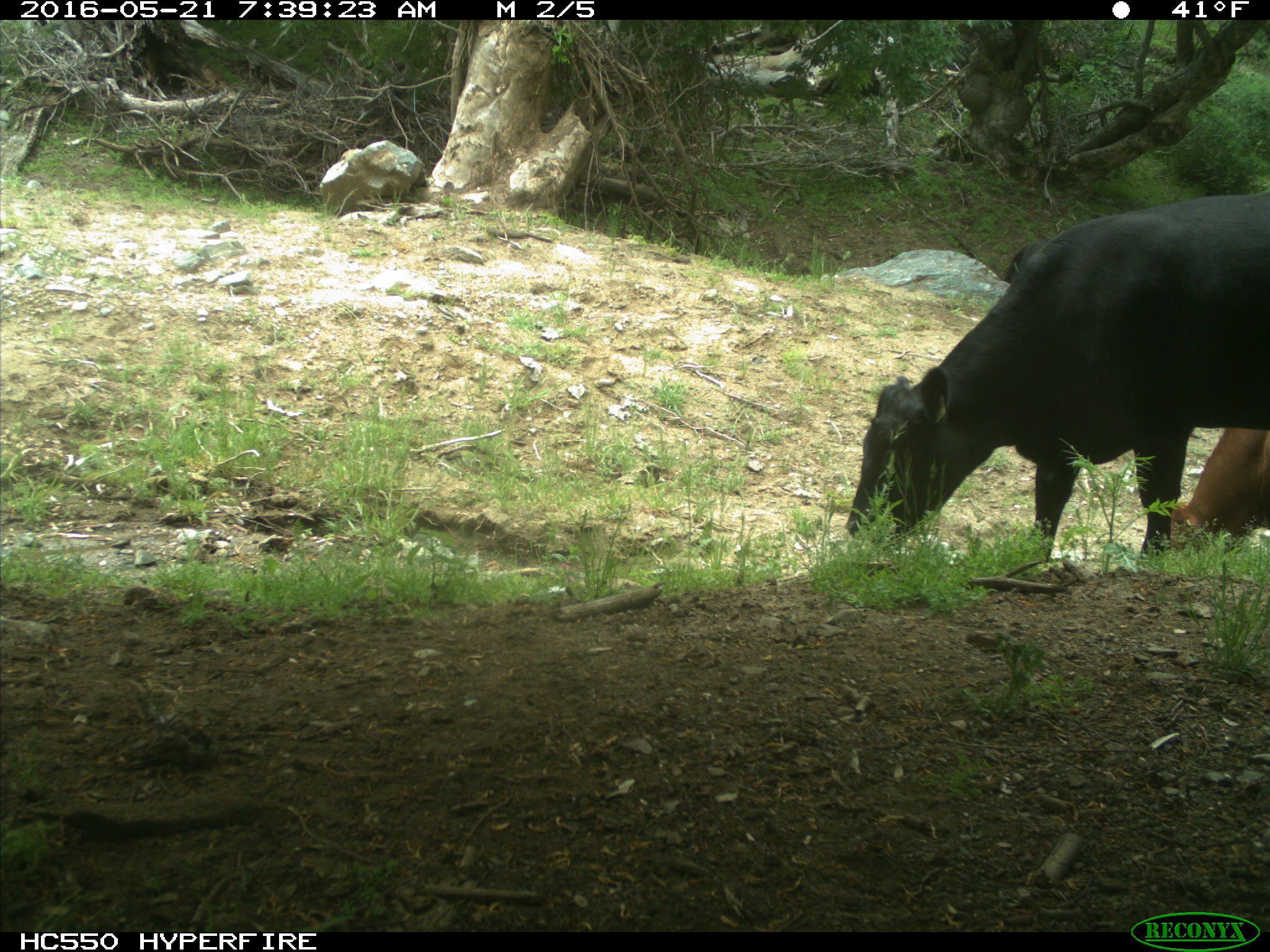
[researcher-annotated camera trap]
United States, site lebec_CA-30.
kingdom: Animalia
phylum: Chordata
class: Mammalia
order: Artiodactyla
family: Bovidae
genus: Bos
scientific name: Bos taurus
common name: domestic cow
Bos taurus (domestic cow).